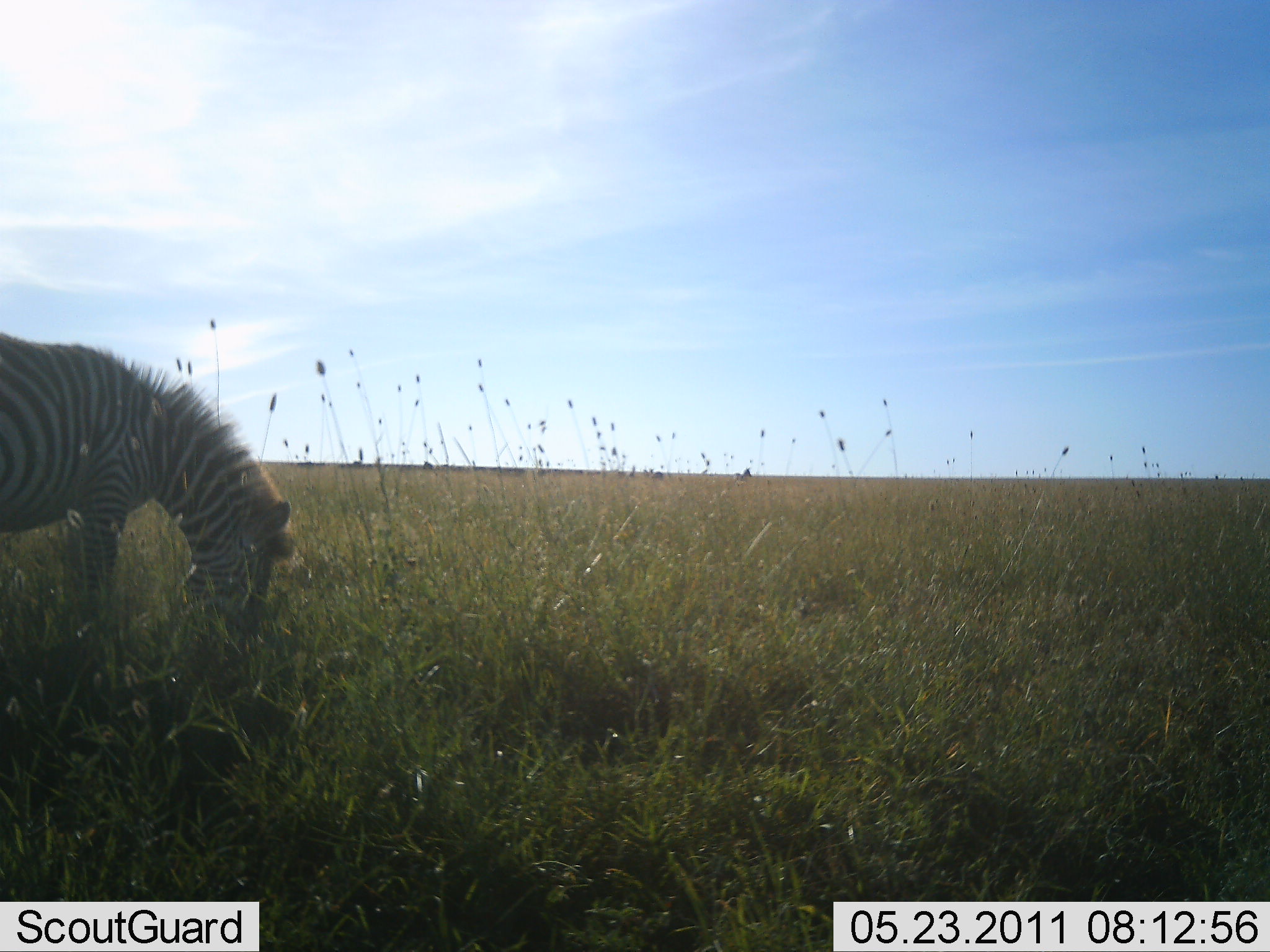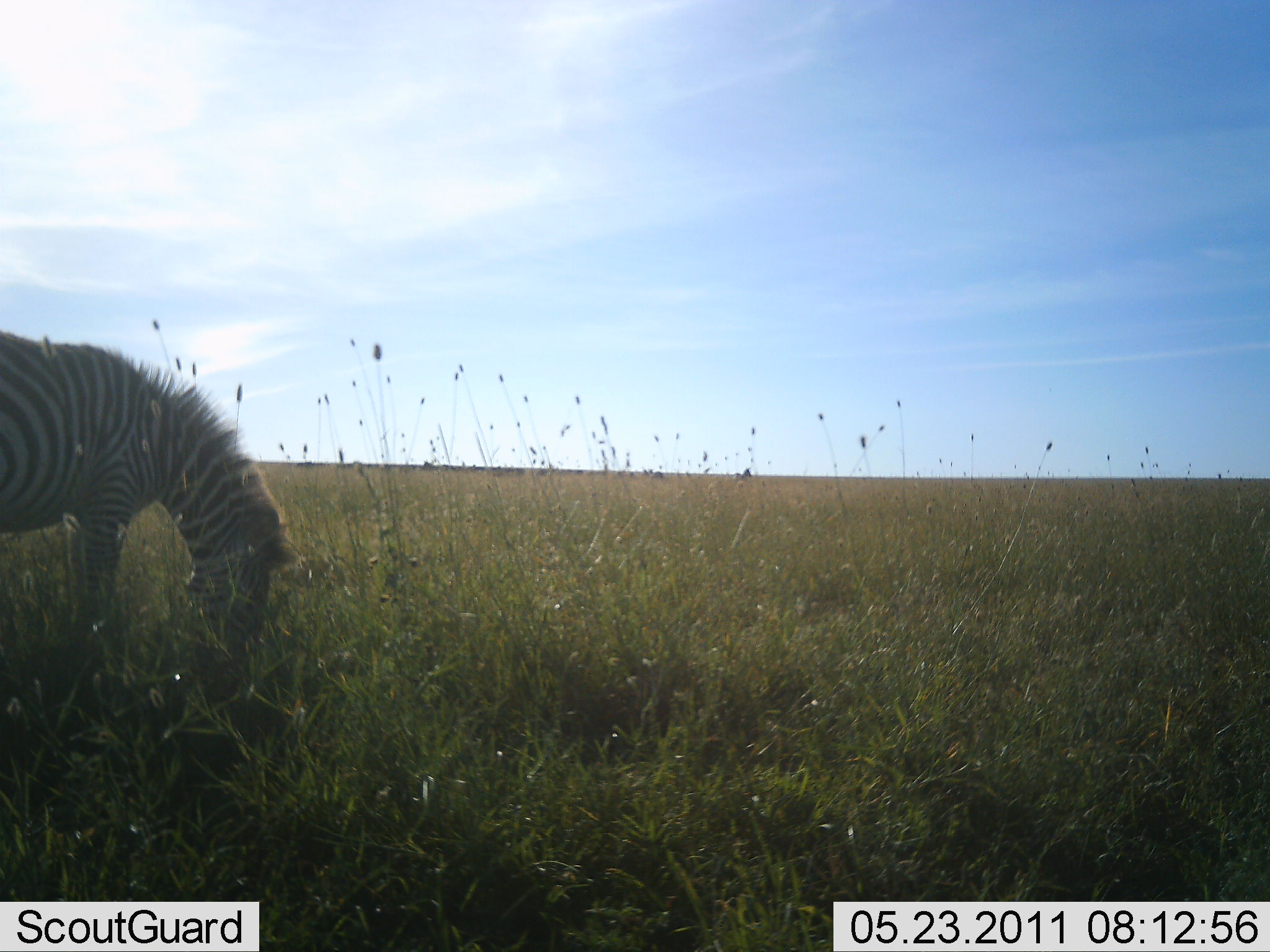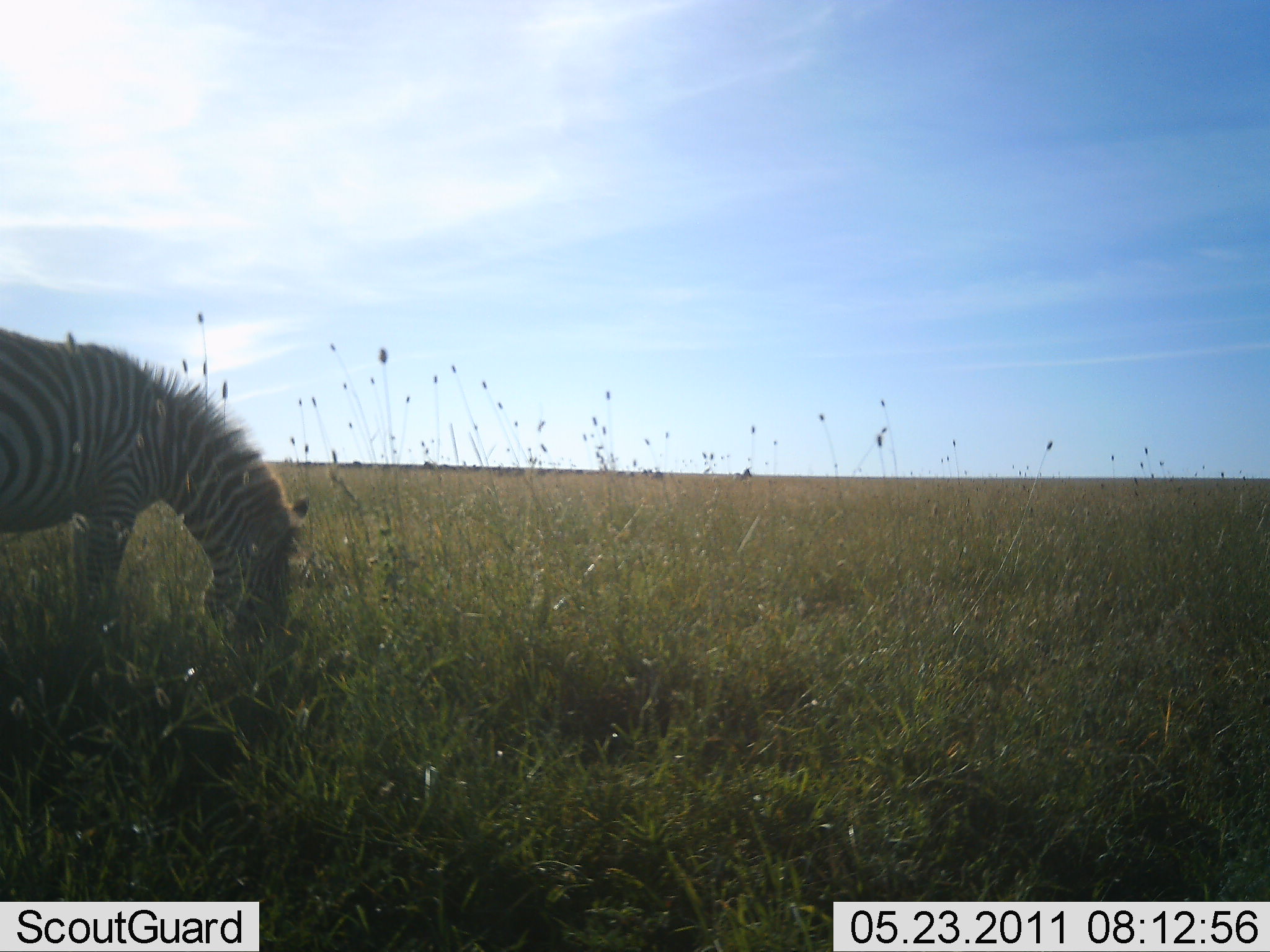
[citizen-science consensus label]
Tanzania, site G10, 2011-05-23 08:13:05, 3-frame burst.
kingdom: Animalia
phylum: Chordata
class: Mammalia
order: Perissodactyla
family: Equidae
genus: Equus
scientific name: Equus quagga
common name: plains zebra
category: zebra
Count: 1.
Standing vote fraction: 20%.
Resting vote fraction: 0%.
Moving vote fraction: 0%.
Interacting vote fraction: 0%.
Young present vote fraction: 0%.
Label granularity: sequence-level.